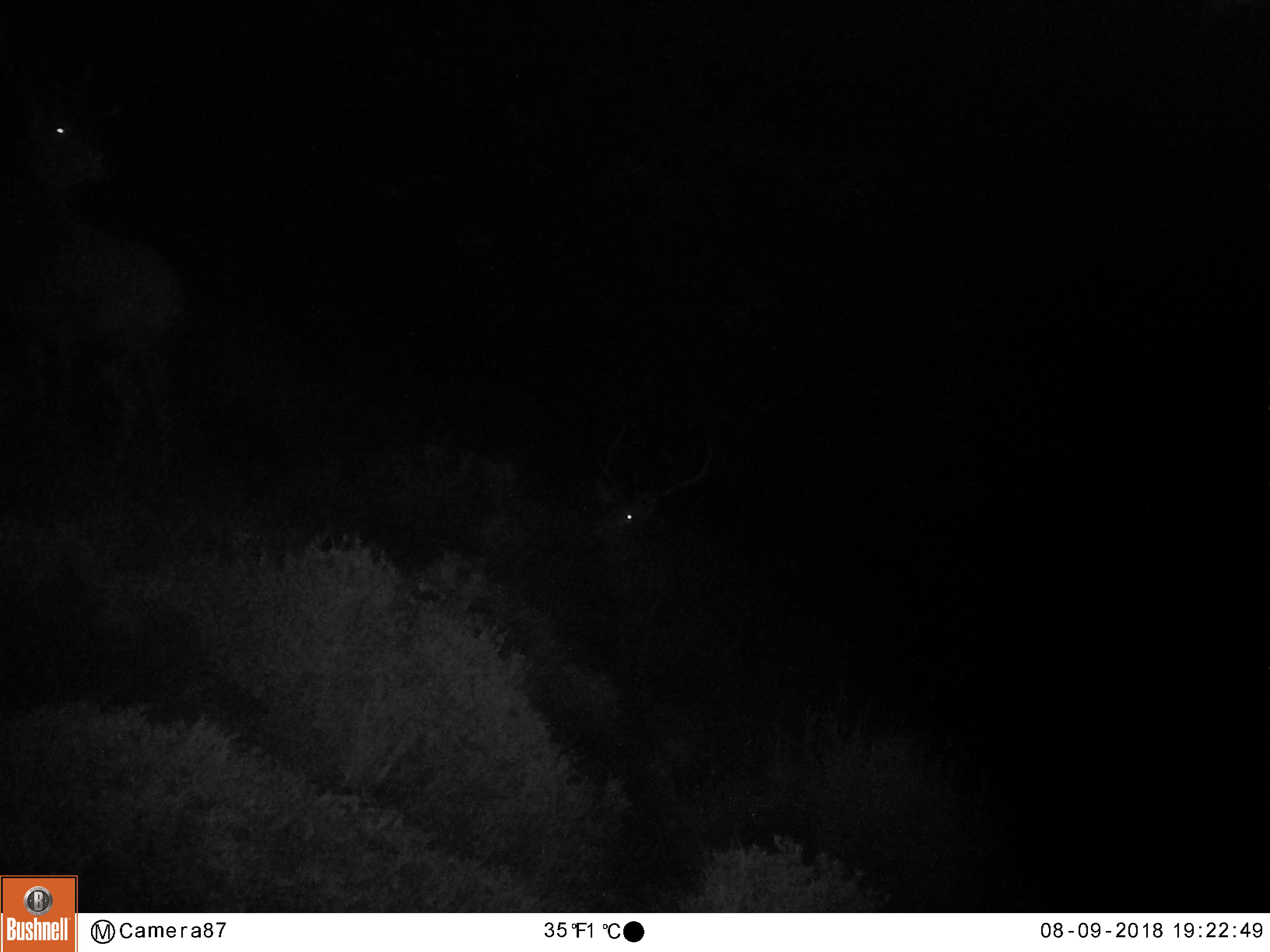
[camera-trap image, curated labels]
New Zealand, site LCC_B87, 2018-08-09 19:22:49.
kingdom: Animalia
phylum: Chordata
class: Mammalia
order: Artiodactyla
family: Cervidae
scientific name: Cervidae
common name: deer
Deer (Cervidae).